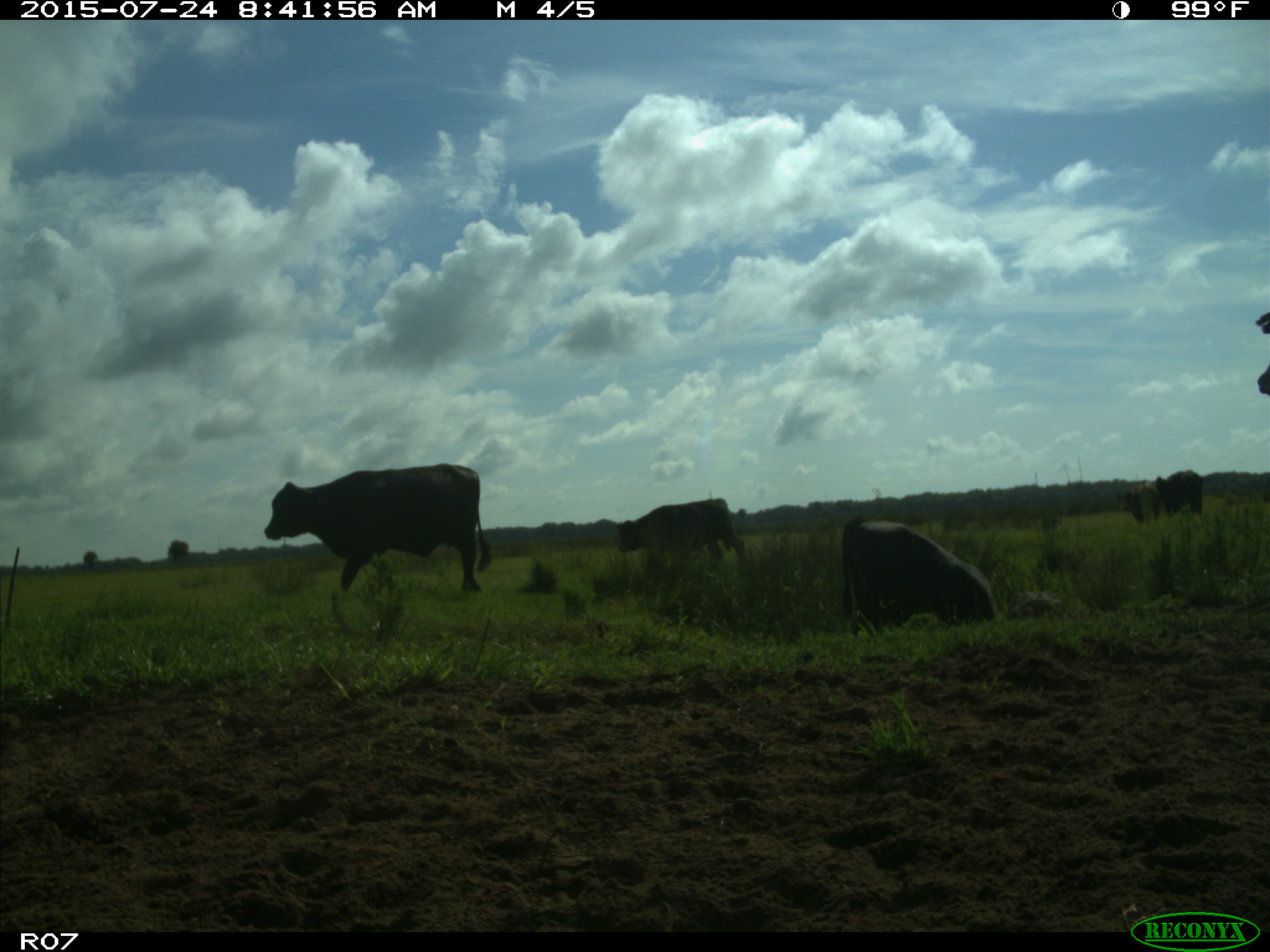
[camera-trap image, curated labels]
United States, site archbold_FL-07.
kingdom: Animalia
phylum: Chordata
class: Mammalia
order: Artiodactyla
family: Bovidae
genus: Bos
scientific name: Bos taurus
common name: domestic cow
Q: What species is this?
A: Bos taurus (domestic cow).